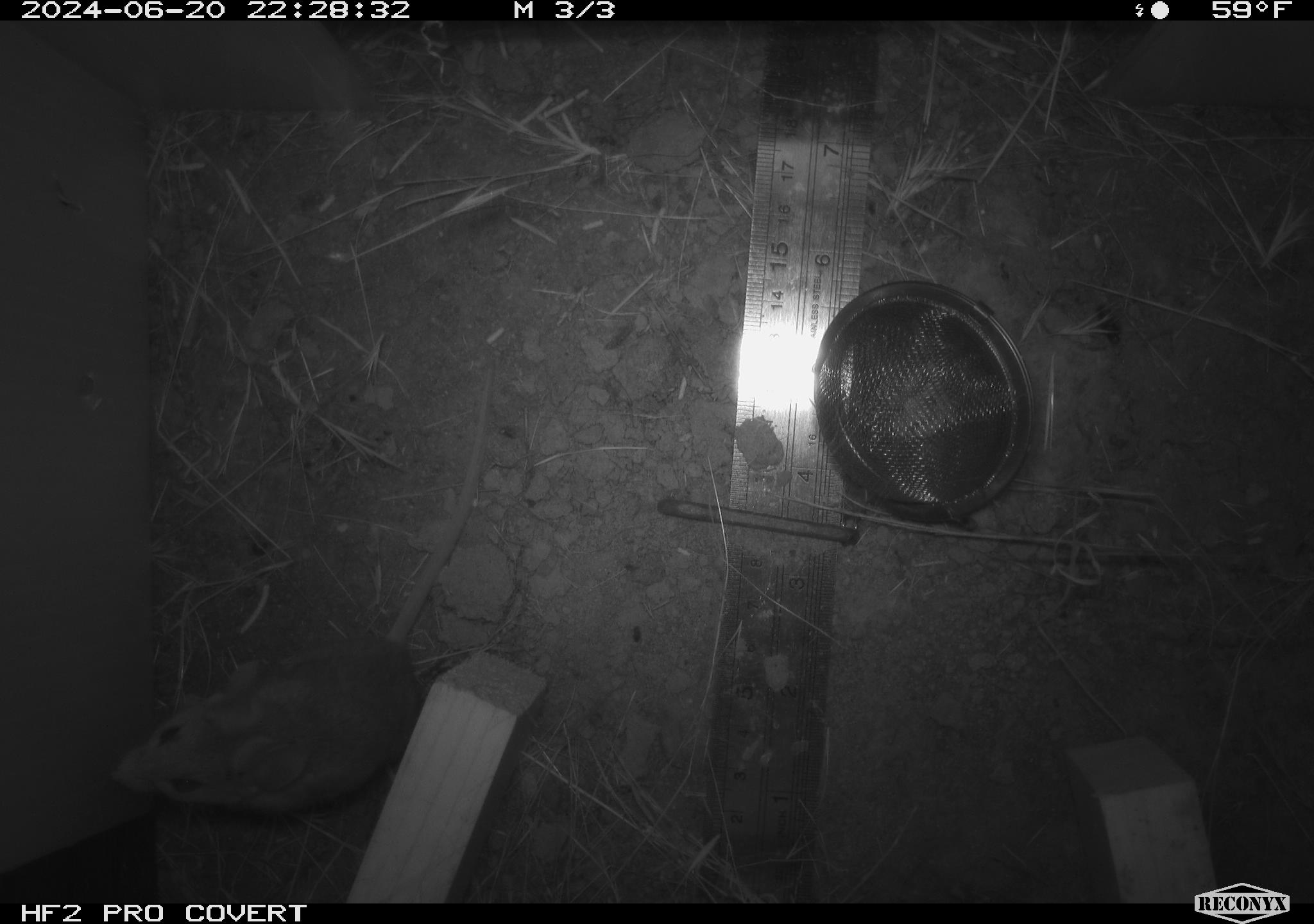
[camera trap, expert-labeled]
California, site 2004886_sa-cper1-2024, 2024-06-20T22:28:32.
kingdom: Animalia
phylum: Chordata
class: Mammalia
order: Rodentia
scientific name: Rodentia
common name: rodent